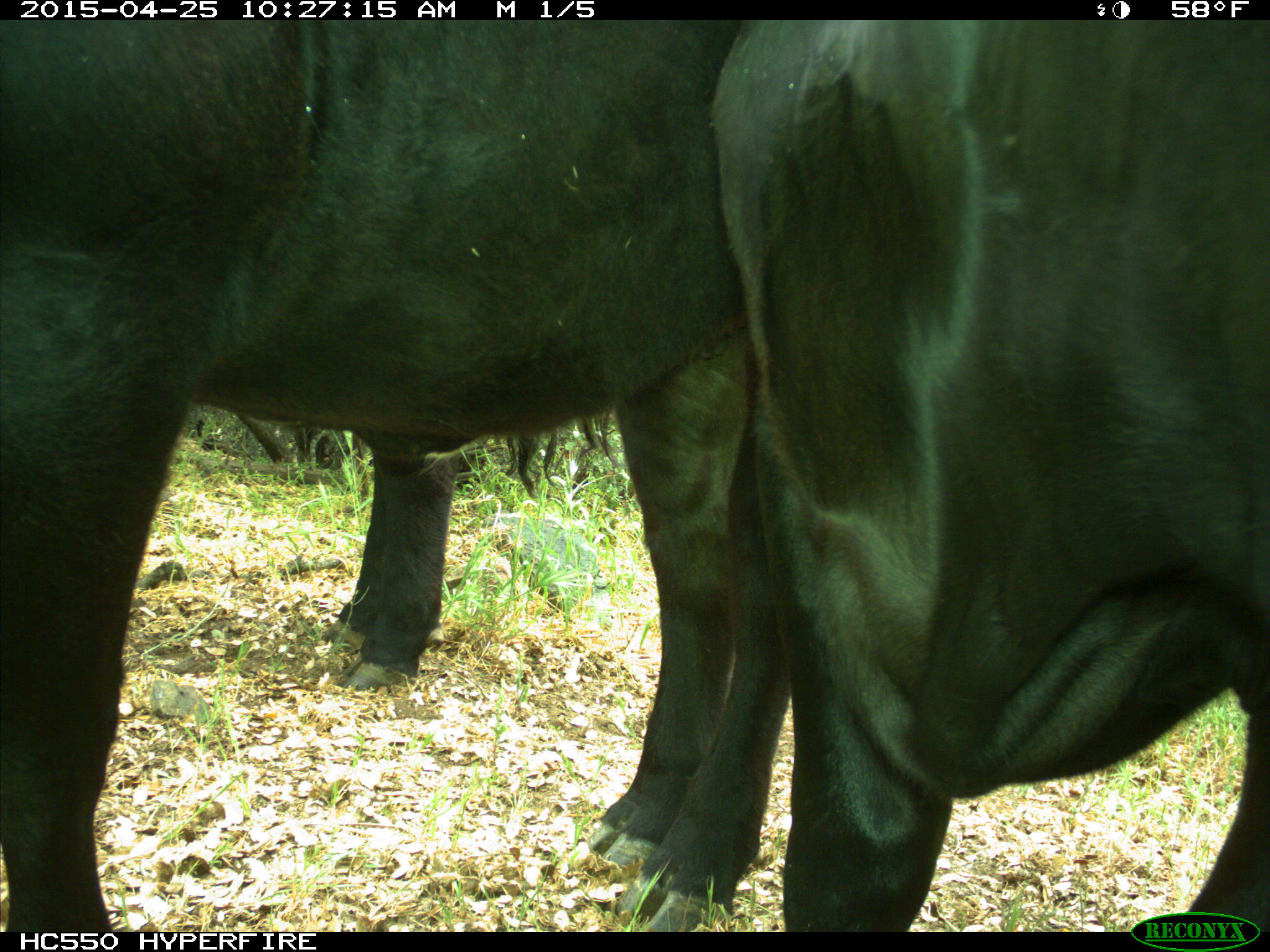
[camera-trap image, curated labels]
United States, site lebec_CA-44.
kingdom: Animalia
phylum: Chordata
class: Mammalia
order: Artiodactyla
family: Suidae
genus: Sus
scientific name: Sus scrofa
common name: wild boar